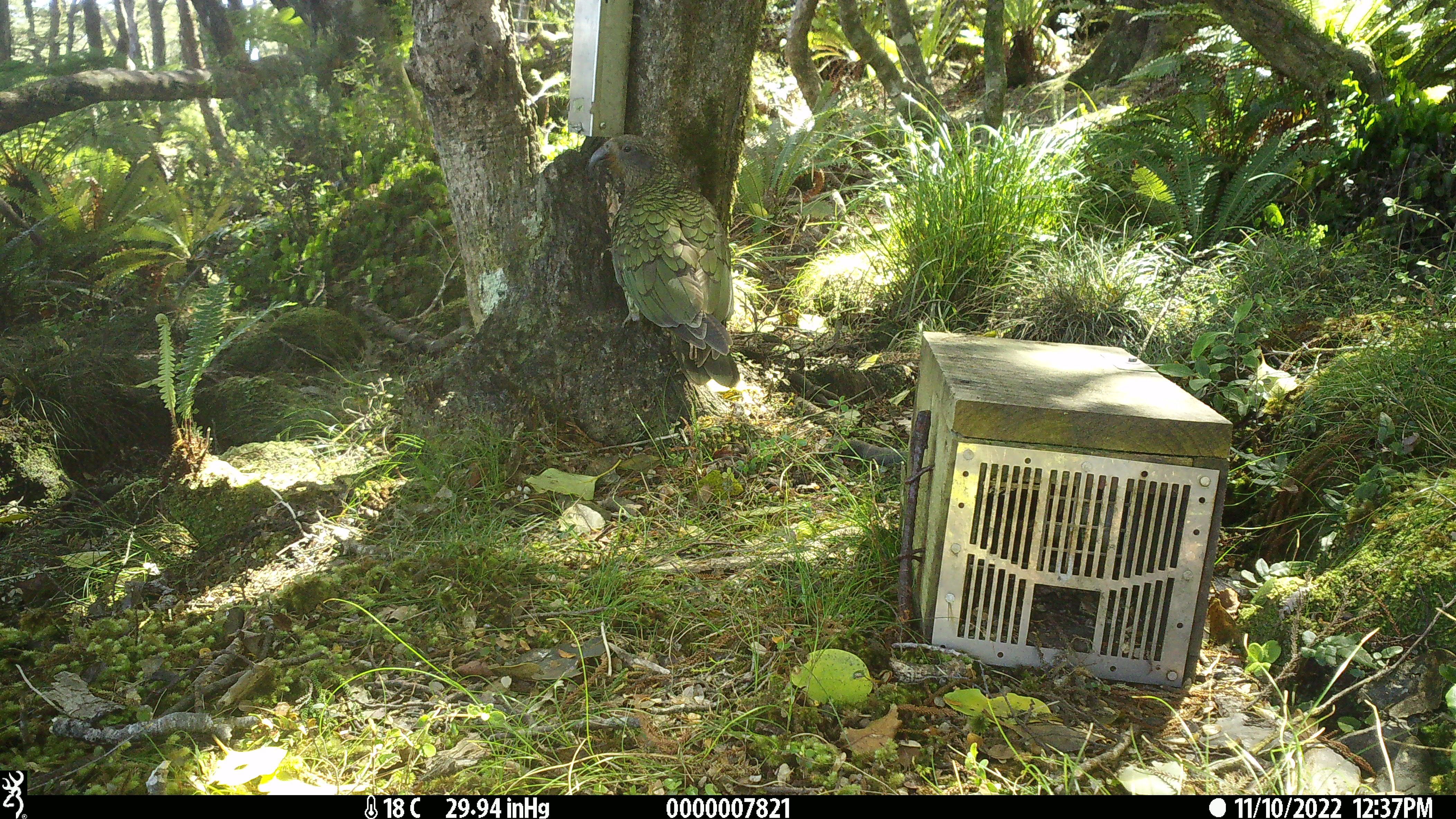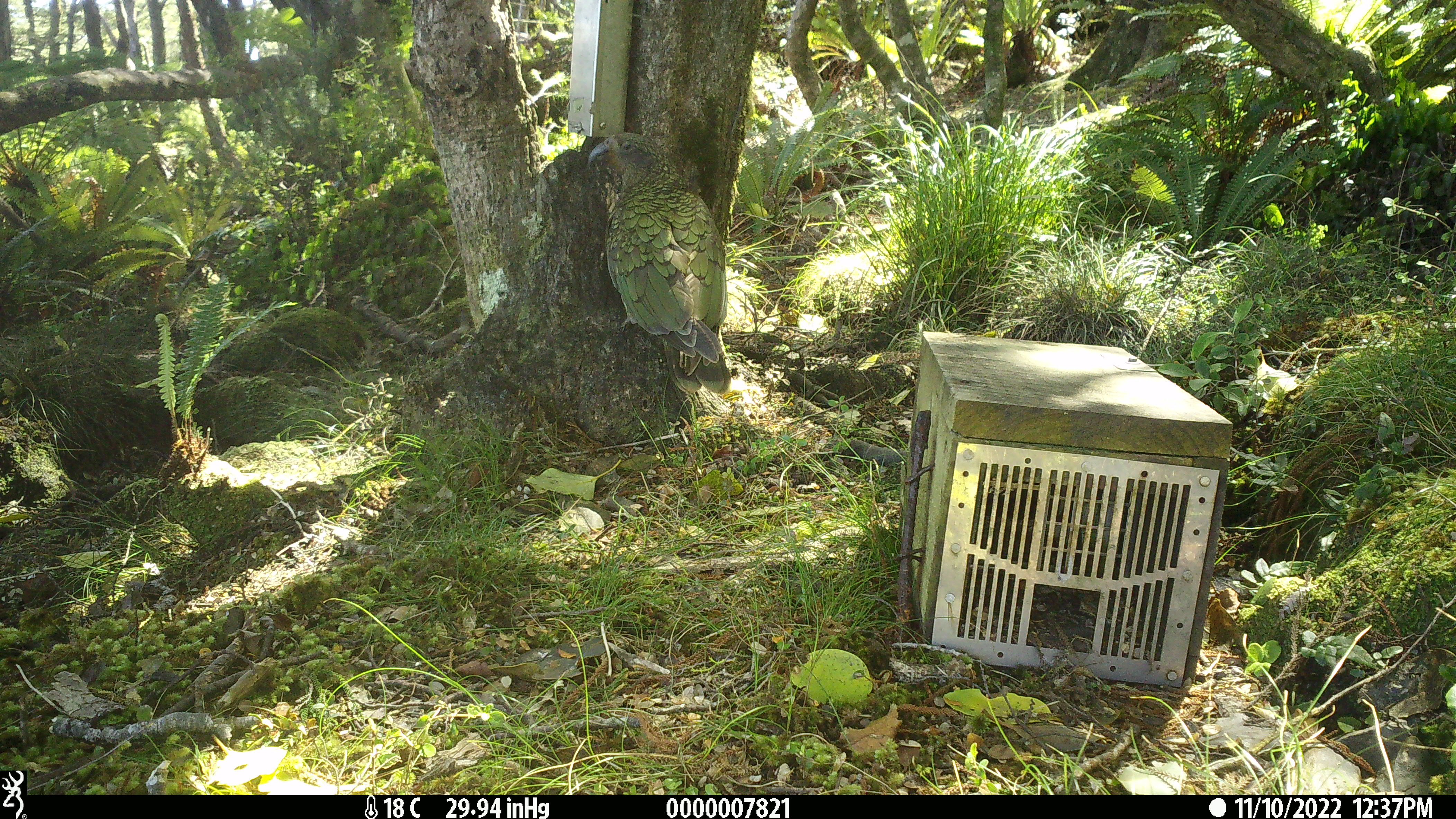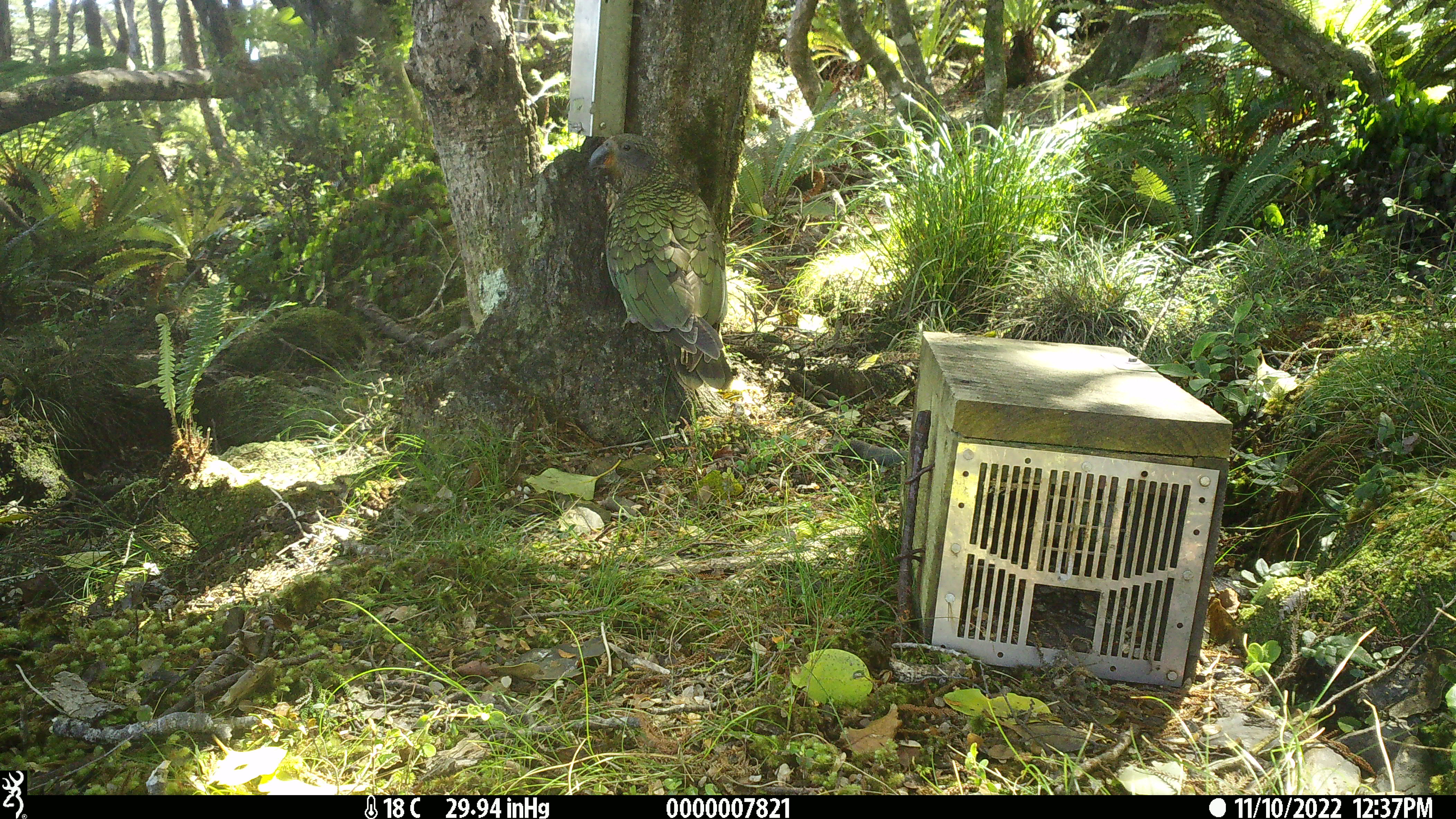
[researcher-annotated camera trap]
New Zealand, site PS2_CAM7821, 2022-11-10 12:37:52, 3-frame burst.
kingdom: Animalia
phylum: Chordata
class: Aves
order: Psittaciformes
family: Strigopidae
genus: Nestor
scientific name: Nestor notabilis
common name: kea